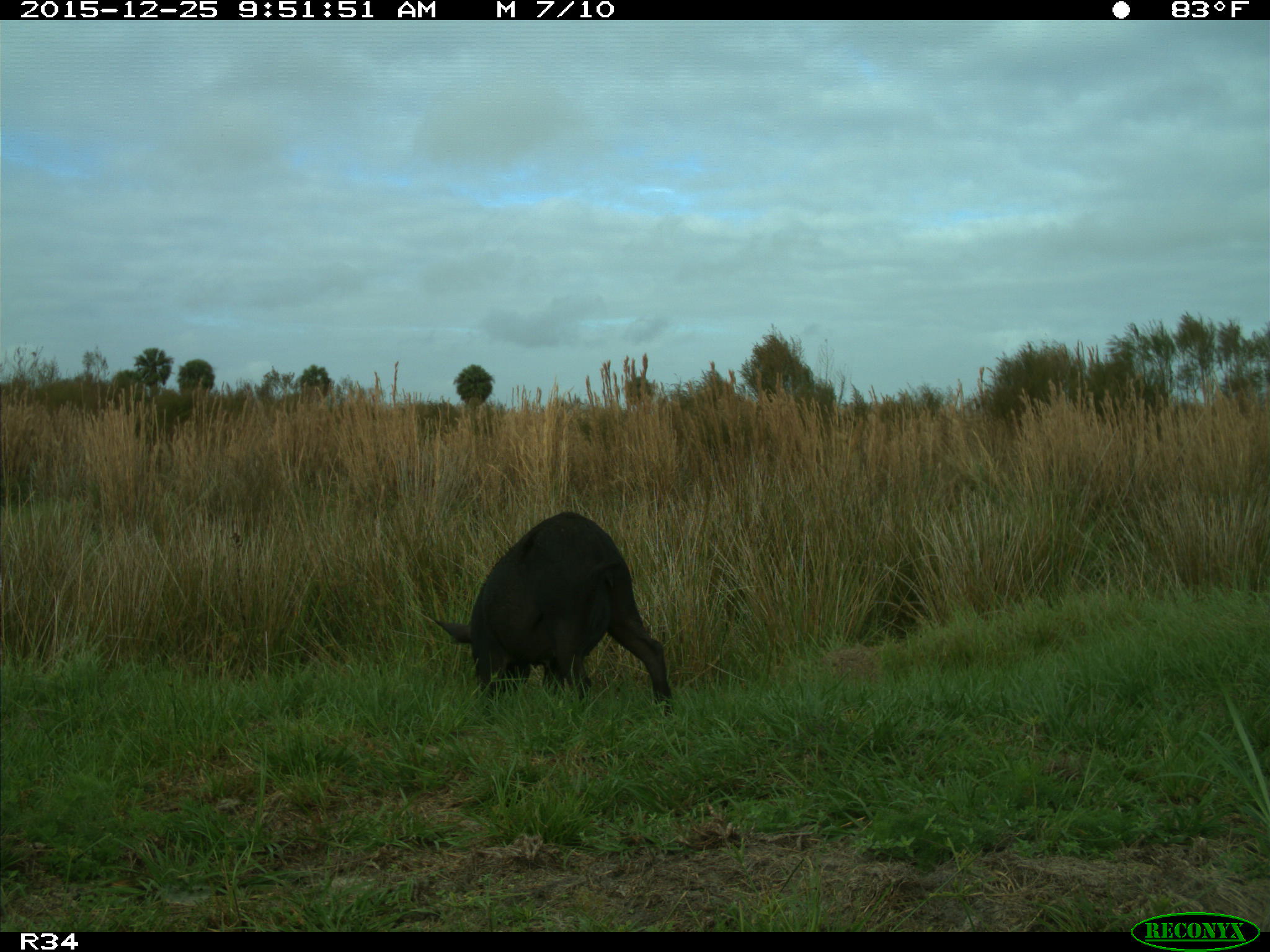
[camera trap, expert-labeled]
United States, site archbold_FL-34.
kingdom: Animalia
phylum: Chordata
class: Mammalia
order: Artiodactyla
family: Suidae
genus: Sus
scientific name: Sus scrofa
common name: wild boar